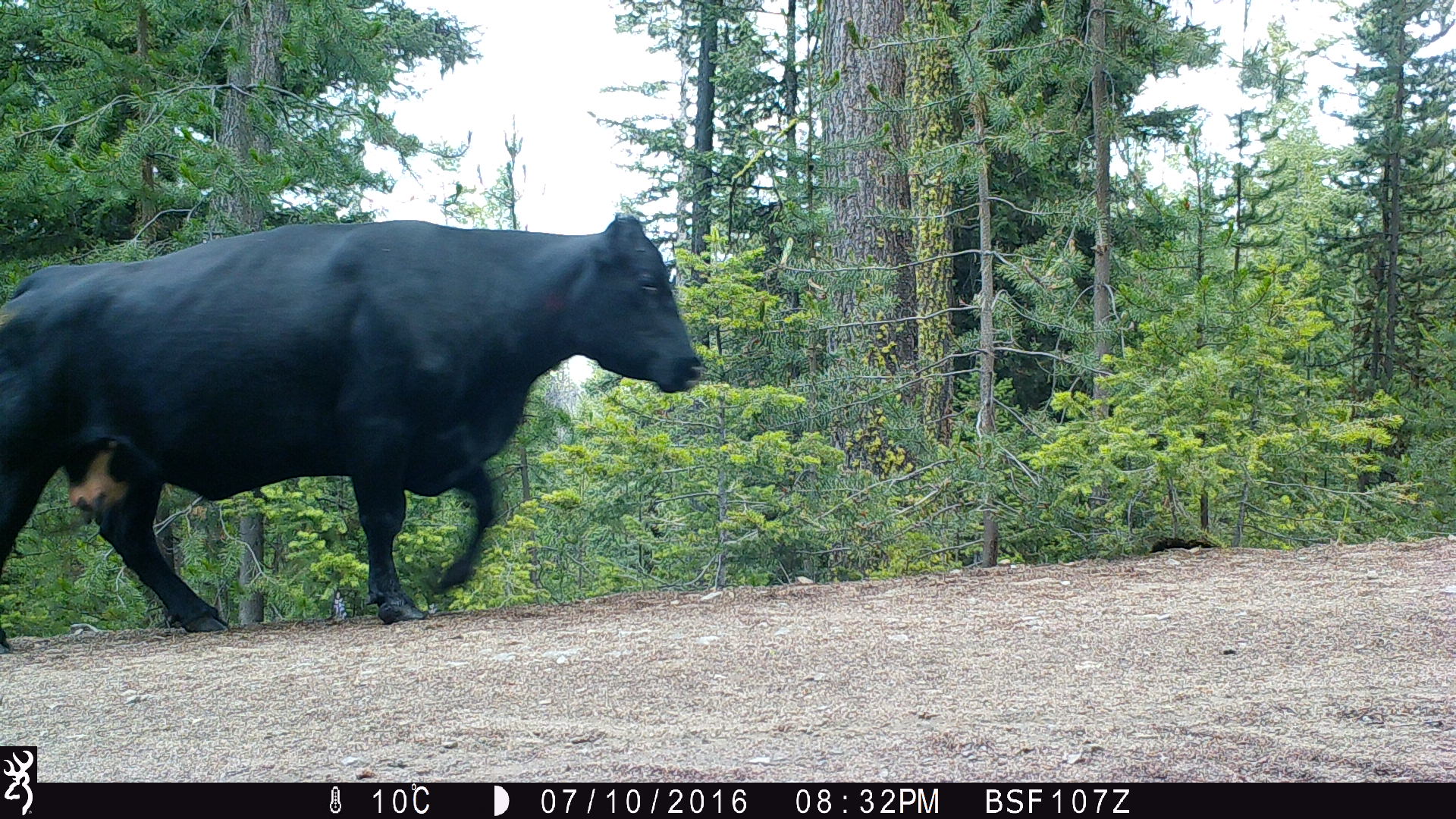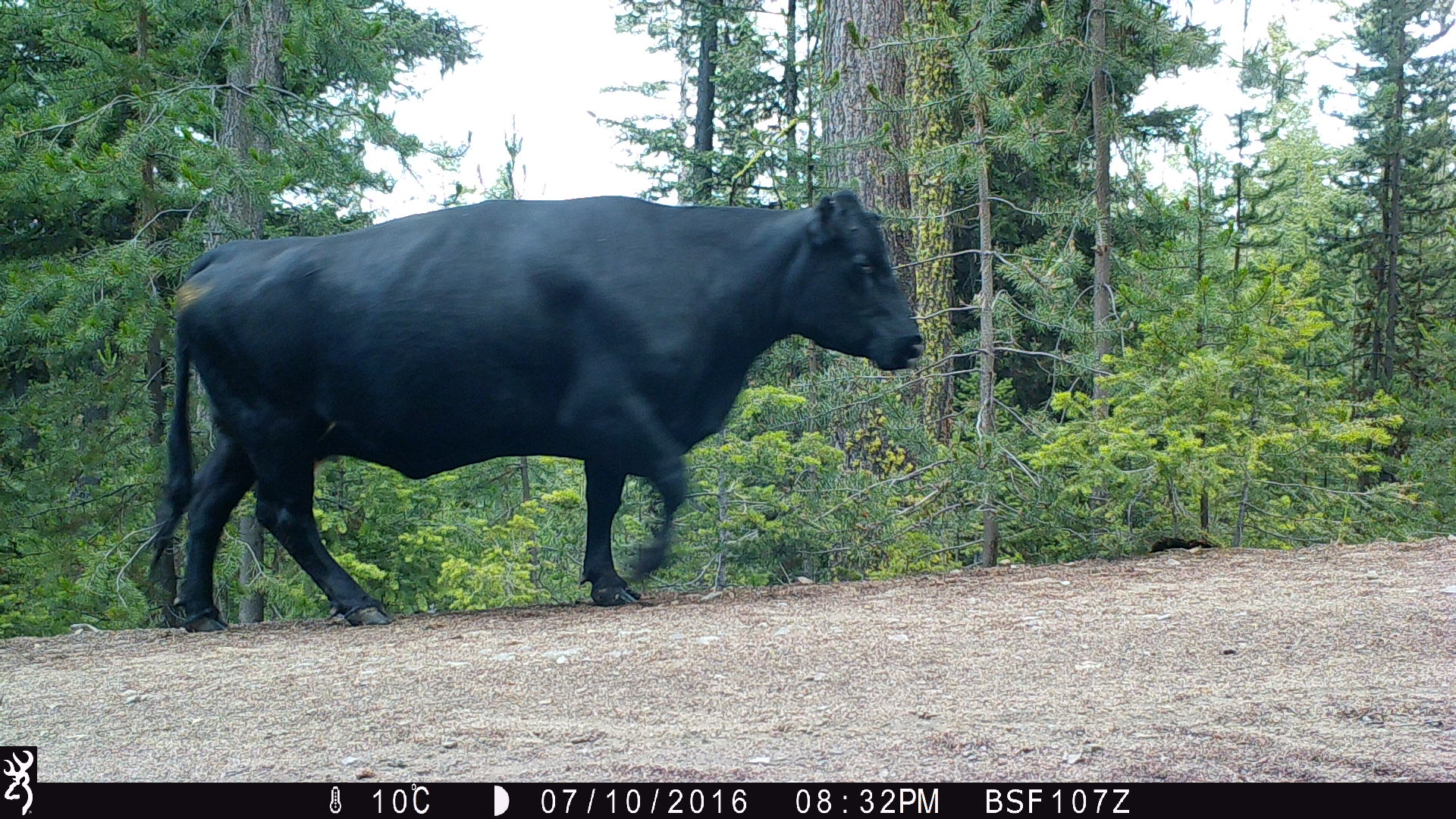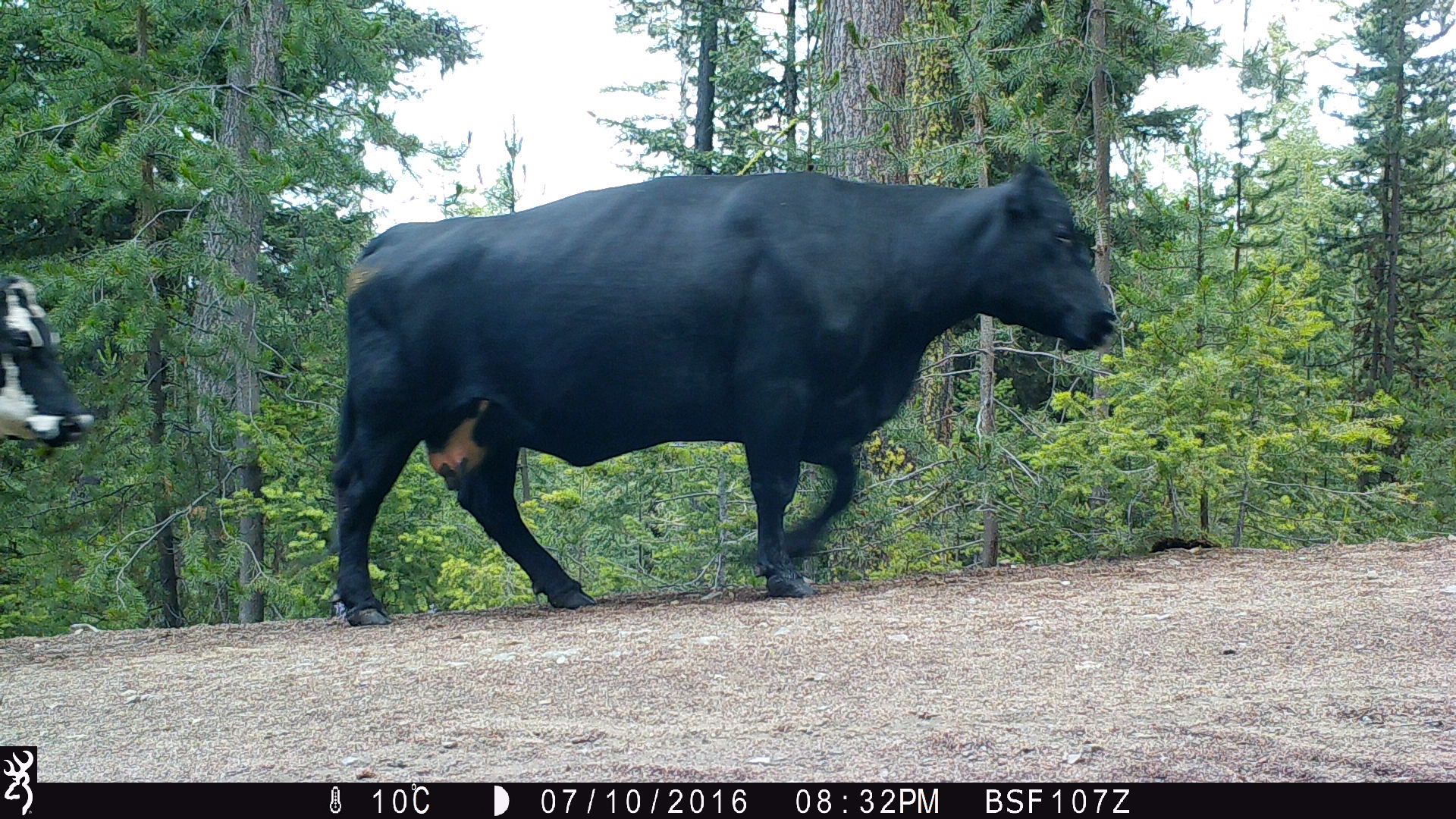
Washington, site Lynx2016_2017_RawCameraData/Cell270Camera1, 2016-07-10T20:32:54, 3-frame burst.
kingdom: Animalia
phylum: Chordata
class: Mammalia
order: Artiodactyla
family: Bovidae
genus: Bos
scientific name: Bos taurus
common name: domestic cattle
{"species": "domestic cattle (Bos taurus)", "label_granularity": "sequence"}